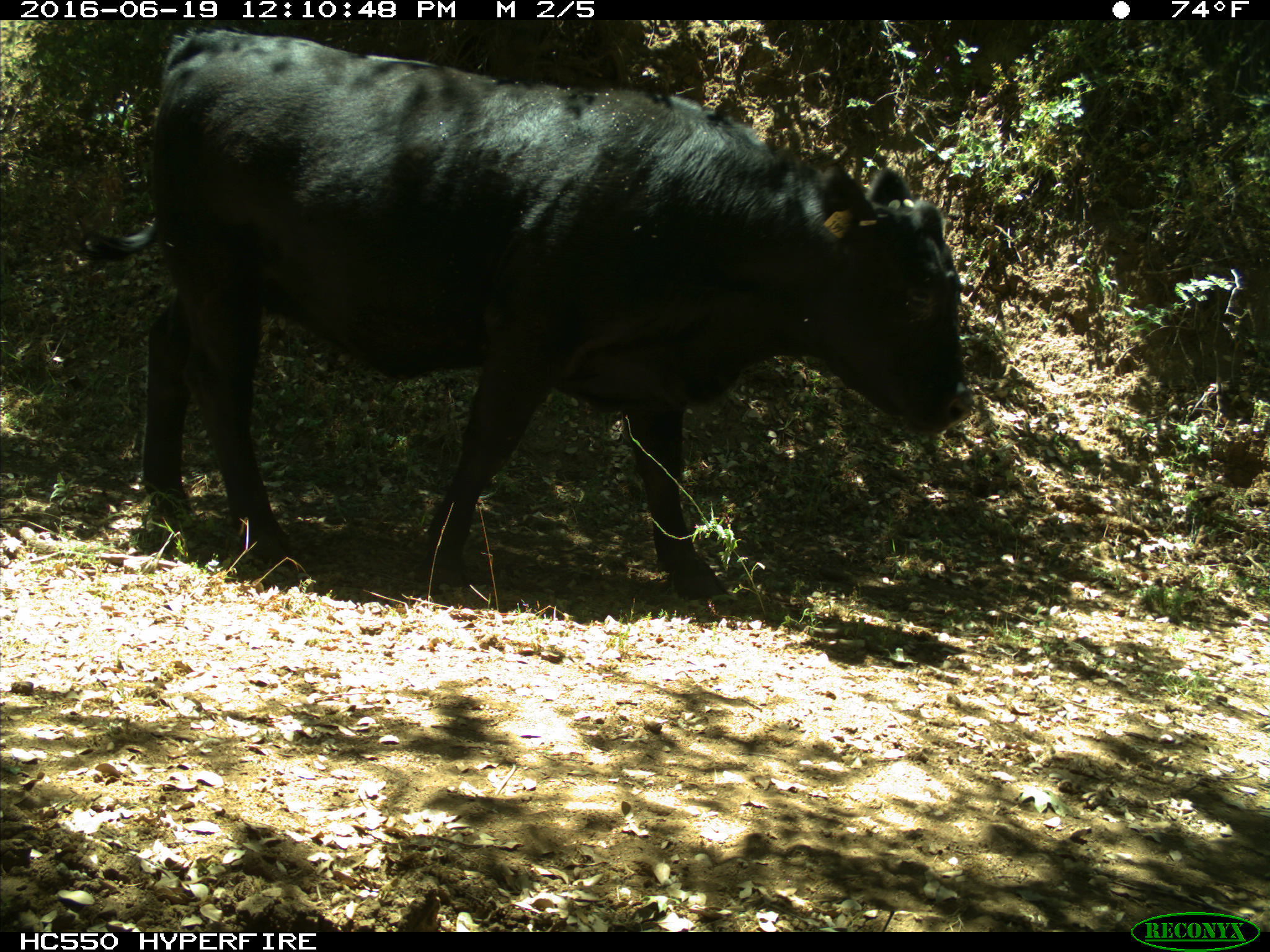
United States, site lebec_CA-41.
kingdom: Animalia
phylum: Chordata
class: Mammalia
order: Artiodactyla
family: Bovidae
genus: Bos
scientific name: Bos taurus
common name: domestic cow